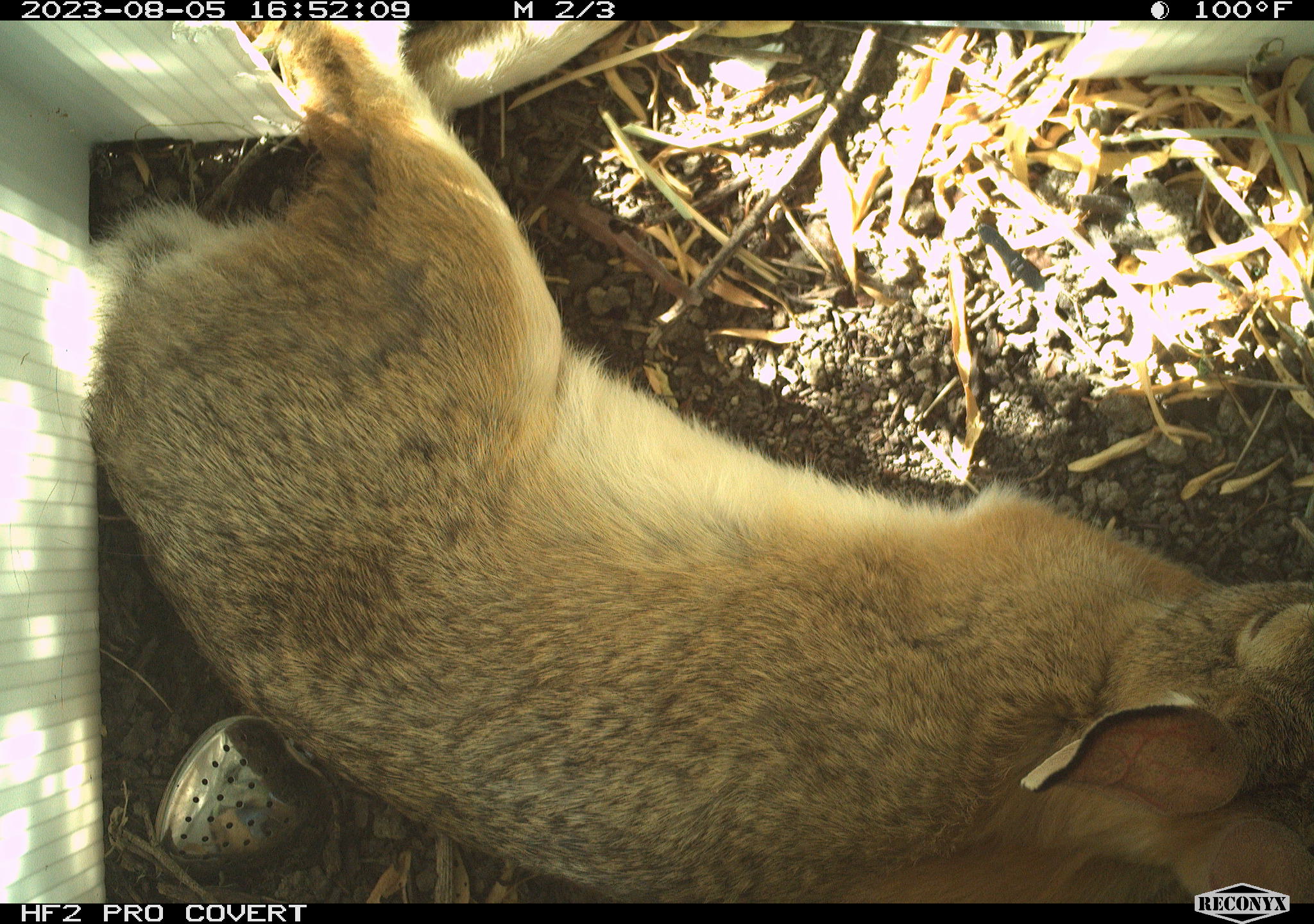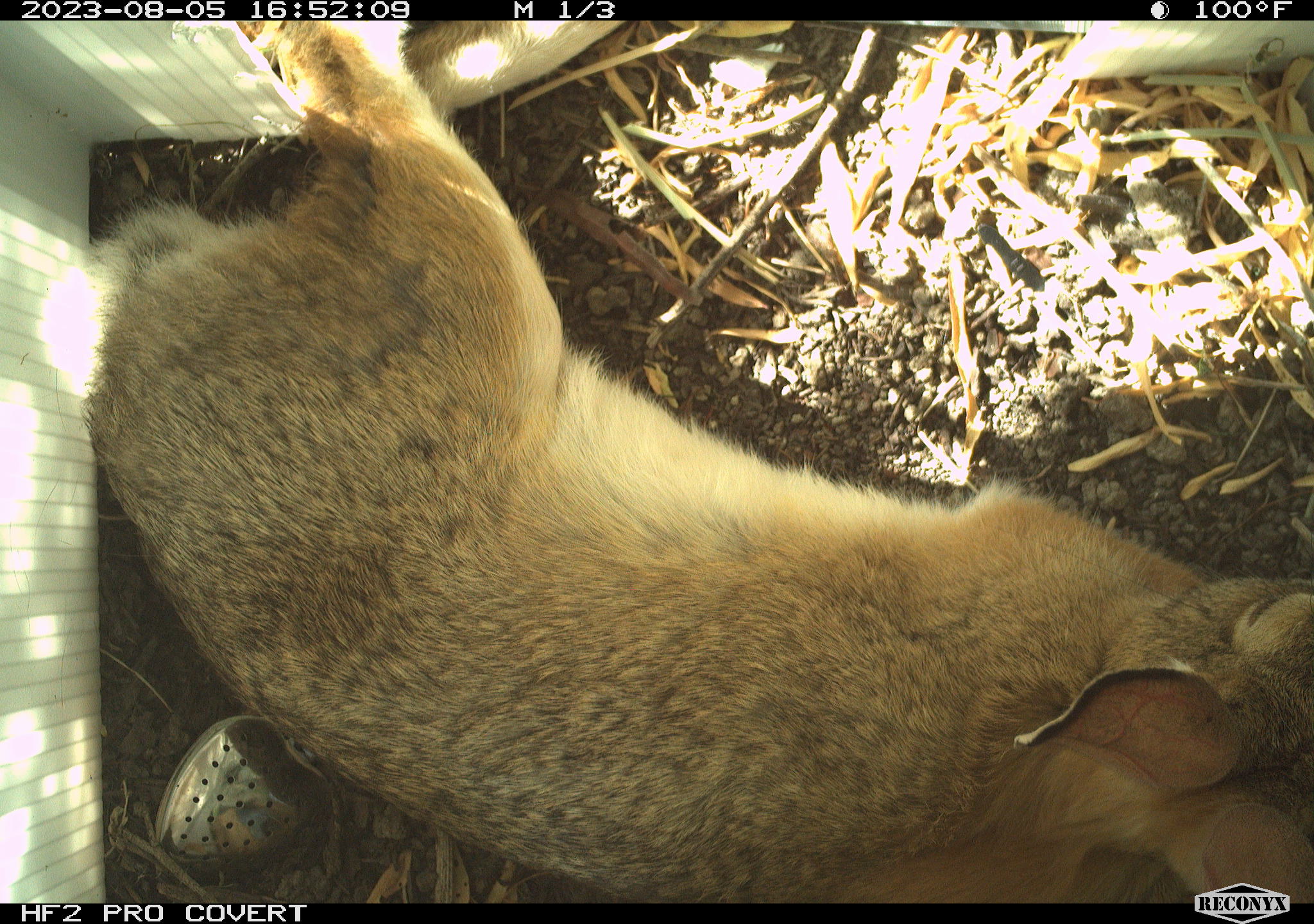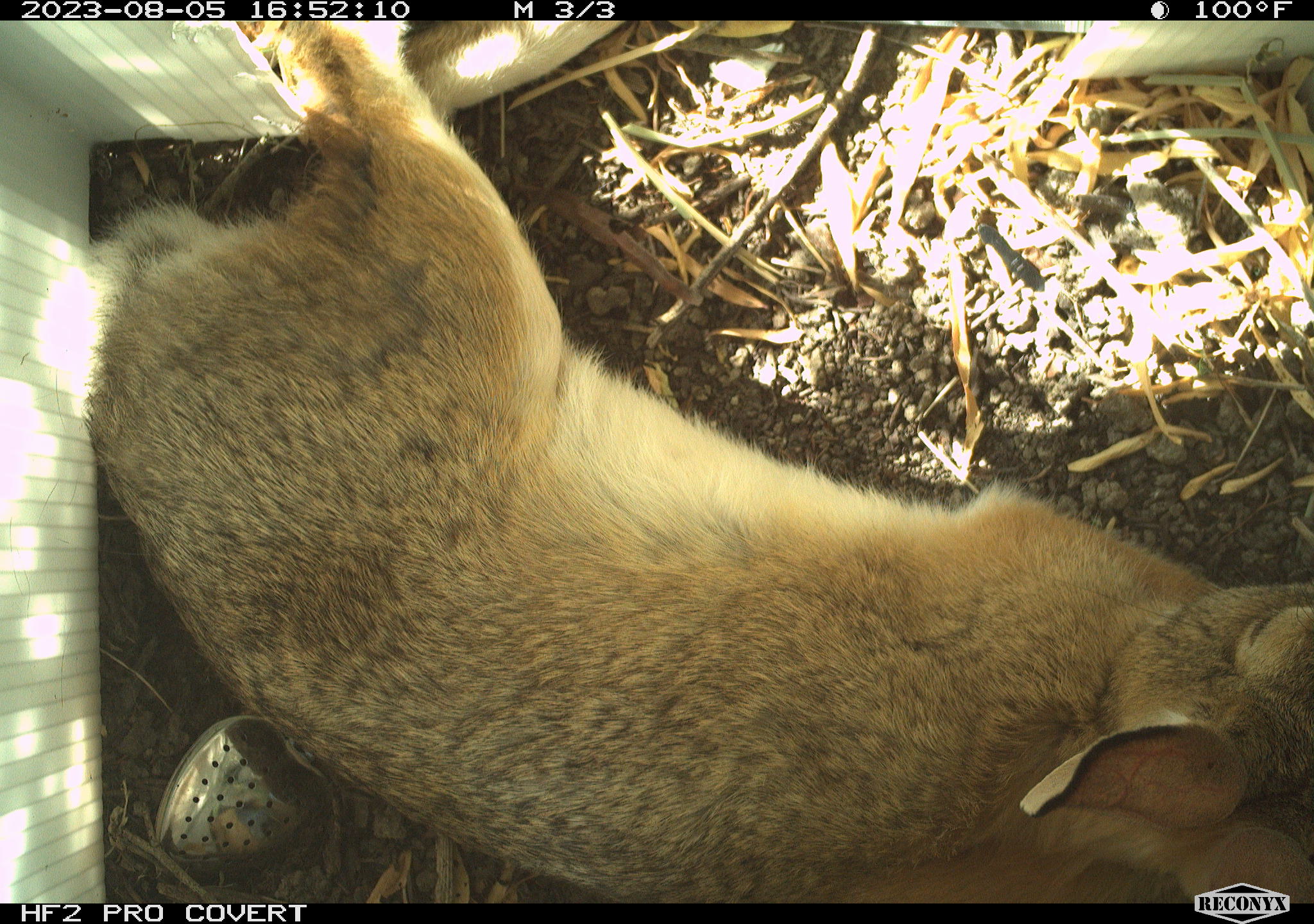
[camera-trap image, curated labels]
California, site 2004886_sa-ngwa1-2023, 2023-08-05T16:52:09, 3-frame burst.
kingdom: Animalia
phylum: Chordata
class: Mammalia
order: Lagomorpha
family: Leporidae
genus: Sylvilagus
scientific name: Sylvilagus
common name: cottontail rabbits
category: sylvilagus species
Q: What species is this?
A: Sylvilagus species (cottontail rabbits) (Sylvilagus).